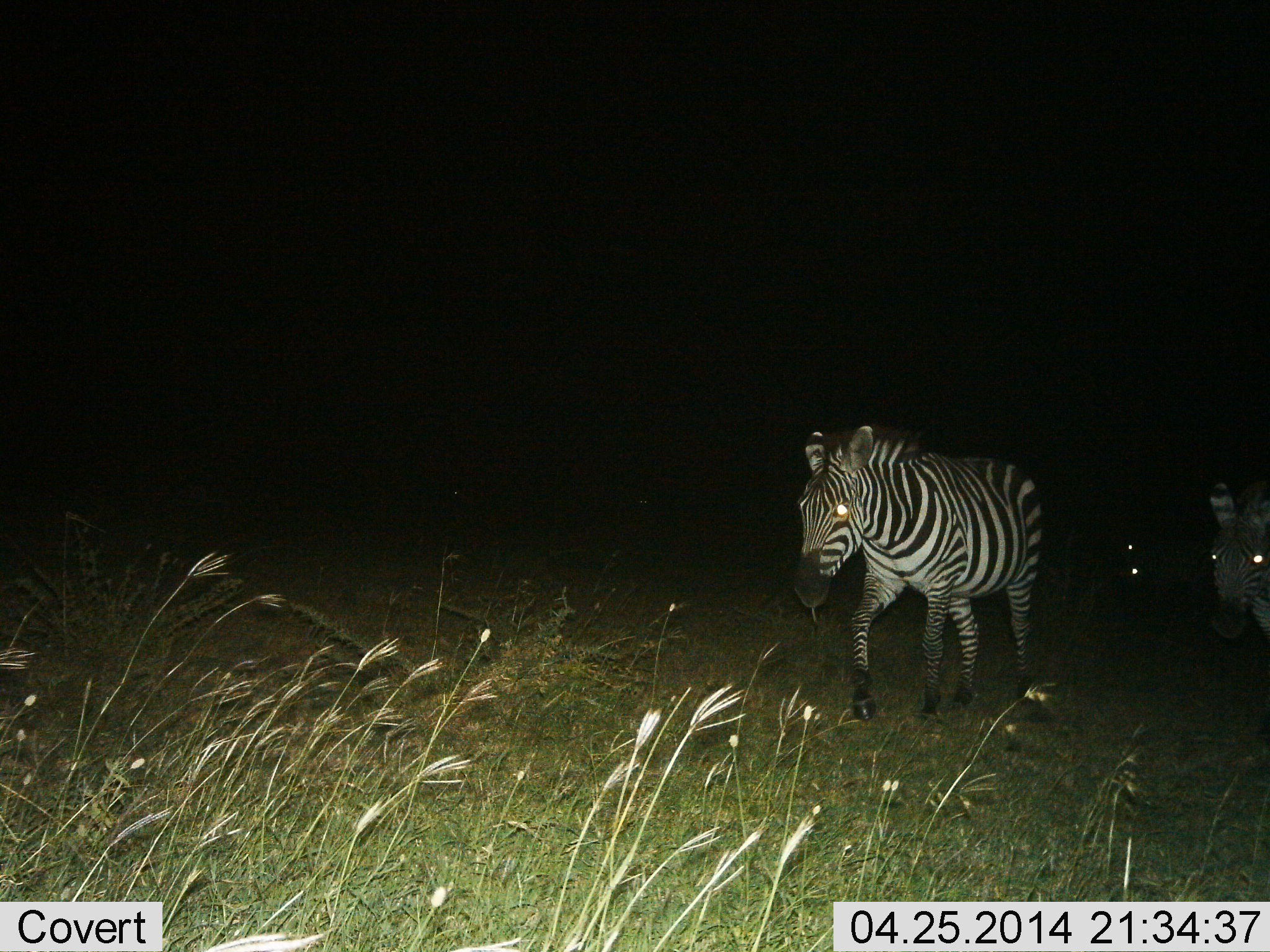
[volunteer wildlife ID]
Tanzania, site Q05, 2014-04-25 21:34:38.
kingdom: Animalia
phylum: Chordata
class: Mammalia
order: Perissodactyla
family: Equidae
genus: Equus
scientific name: Equus quagga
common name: plains zebra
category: zebra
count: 2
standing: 9%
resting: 0%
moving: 91%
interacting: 0%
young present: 0%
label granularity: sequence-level